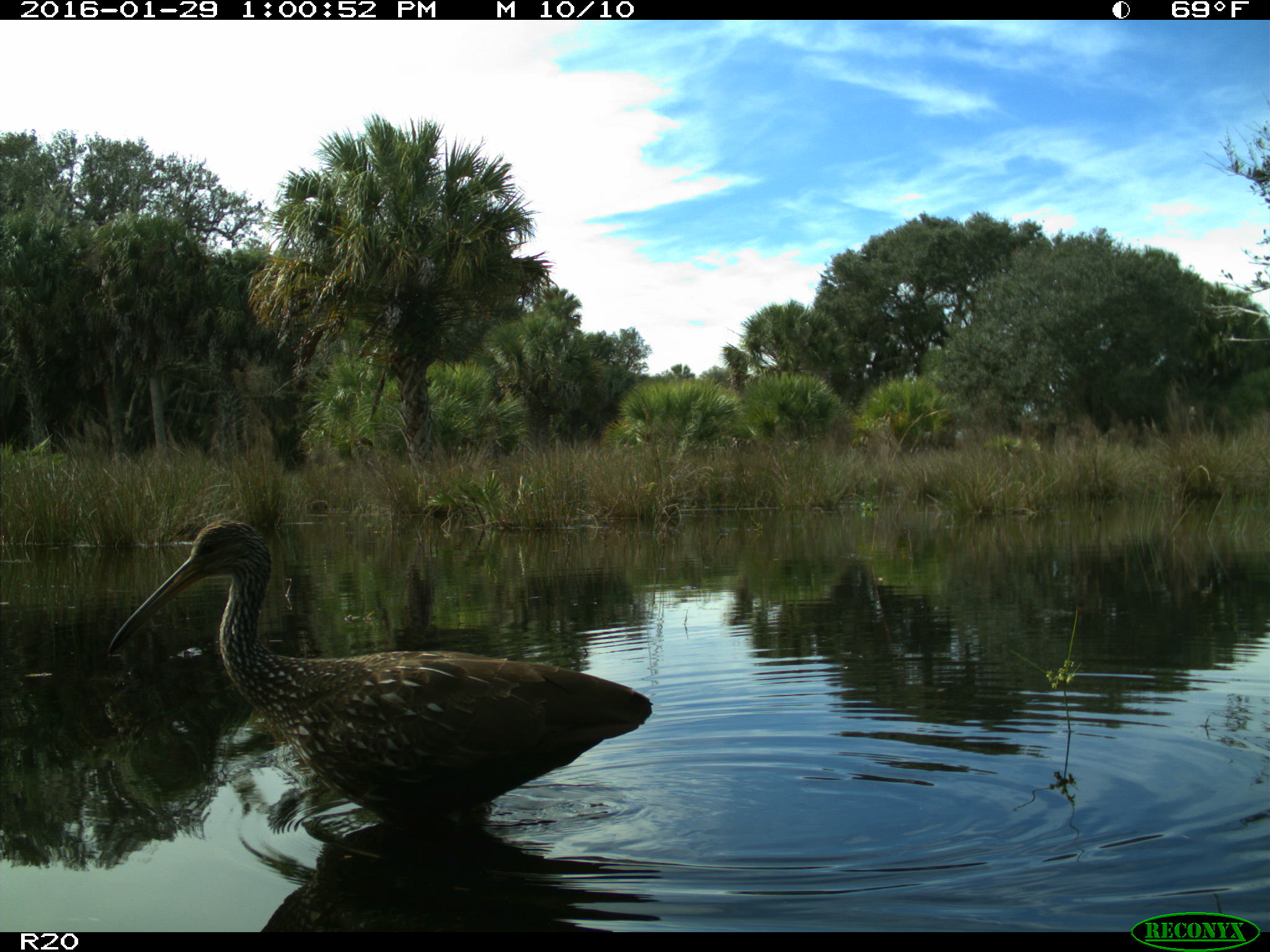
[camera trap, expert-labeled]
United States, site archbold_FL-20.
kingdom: Animalia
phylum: Chordata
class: Aves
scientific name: Aves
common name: birds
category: unidentified bird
Unidentified bird (birds) (Aves).